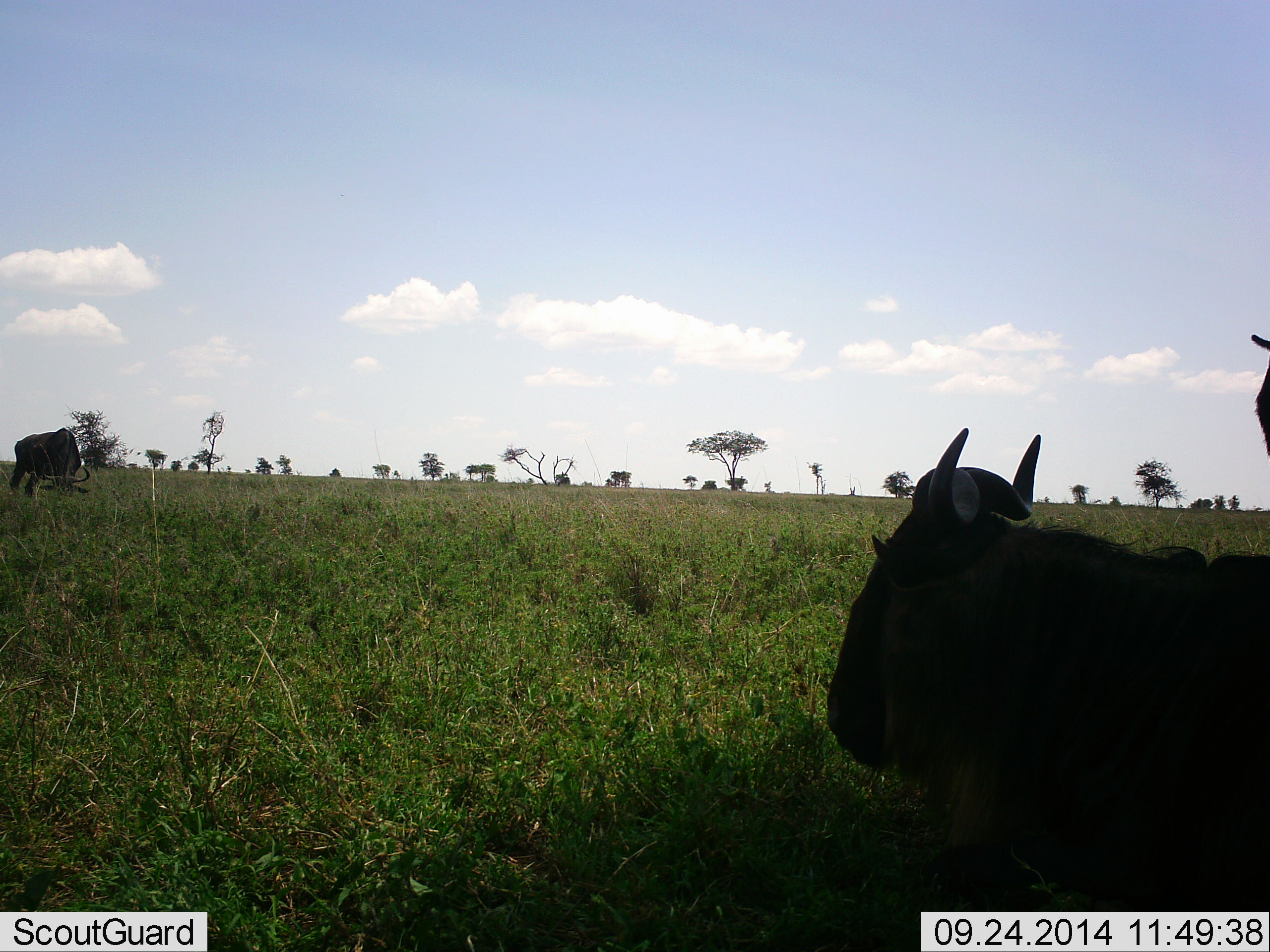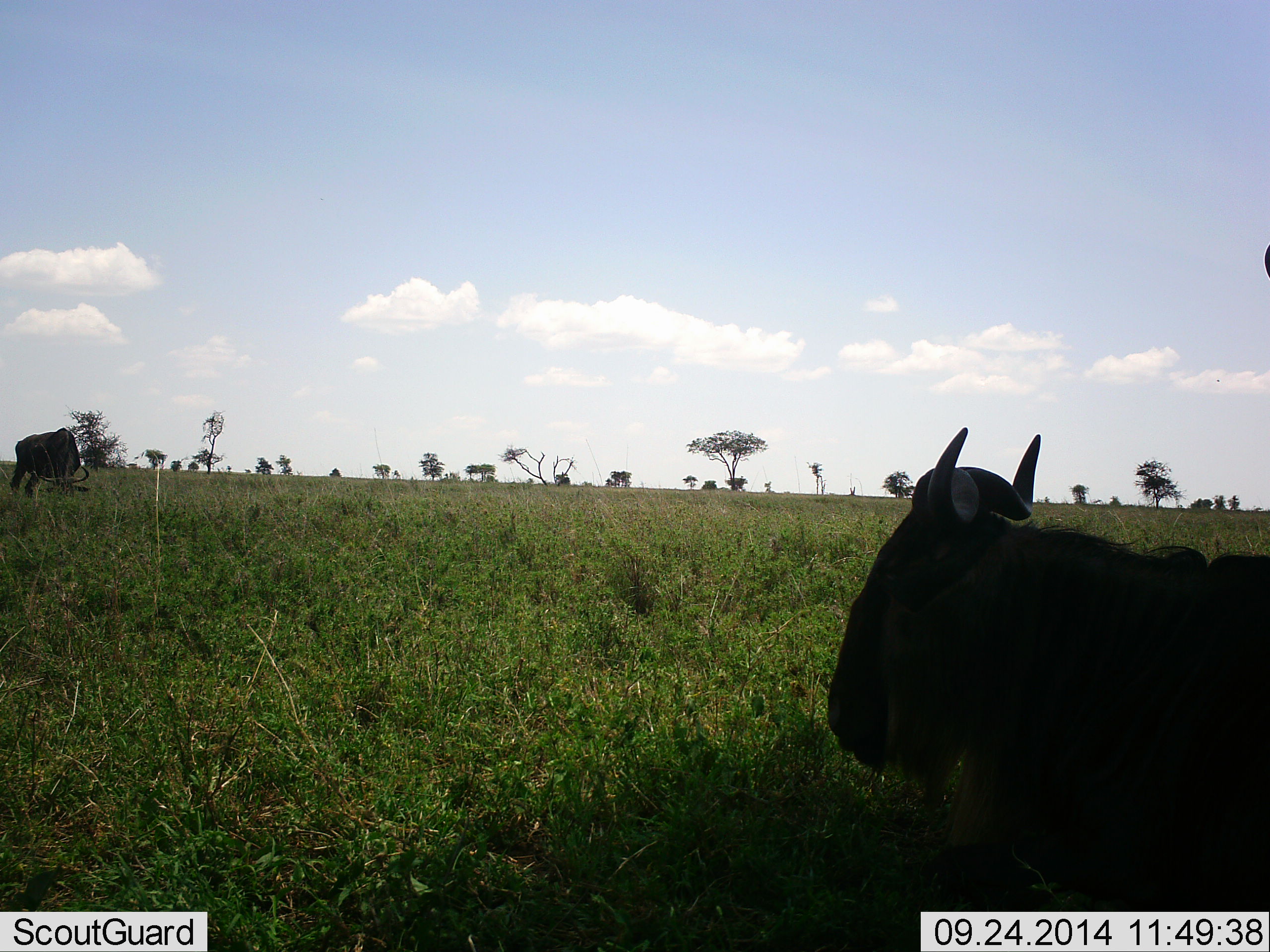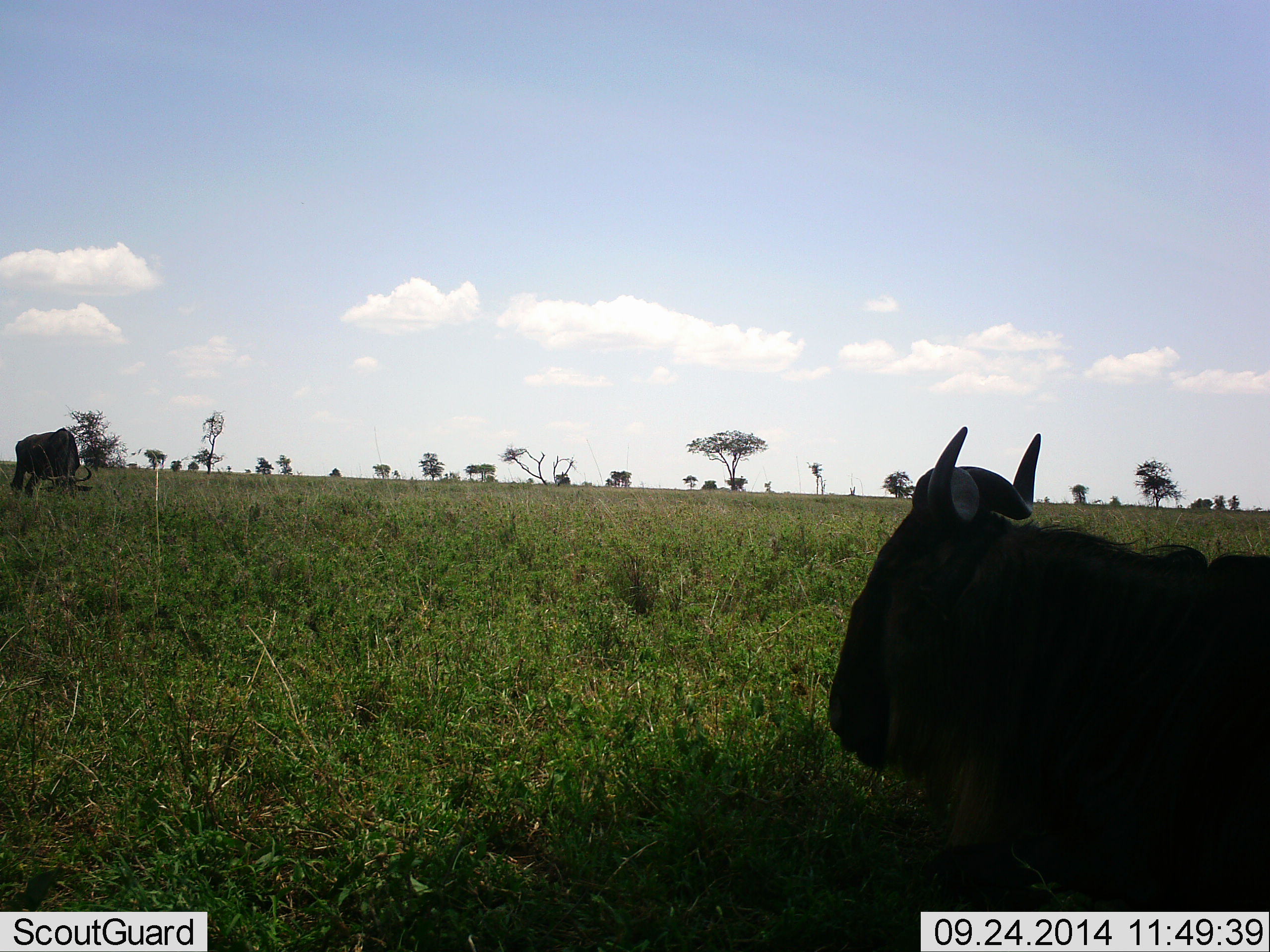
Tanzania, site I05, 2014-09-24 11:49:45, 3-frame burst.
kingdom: Animalia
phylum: Chordata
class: Mammalia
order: Artiodactyla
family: Bovidae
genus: Connochaetes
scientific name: Connochaetes taurinus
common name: blue wildebeest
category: wildebeest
Wildebeest (blue wildebeest) (Connochaetes taurinus), count 2. Behavior (volunteer vote fractions): standing 40%, resting 100%, moving 0%, interacting 0%. Young present (vote fraction): 0%. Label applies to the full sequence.